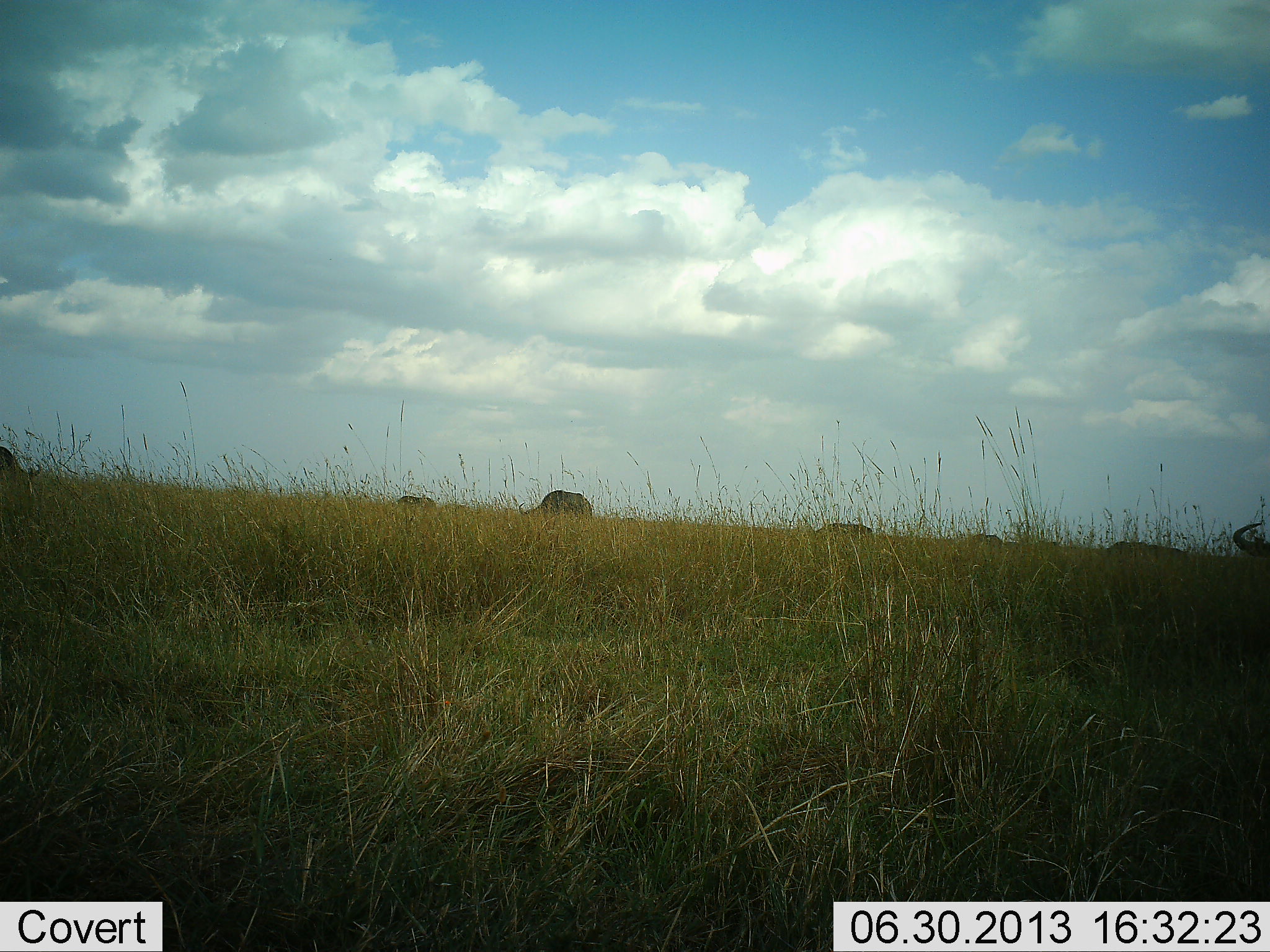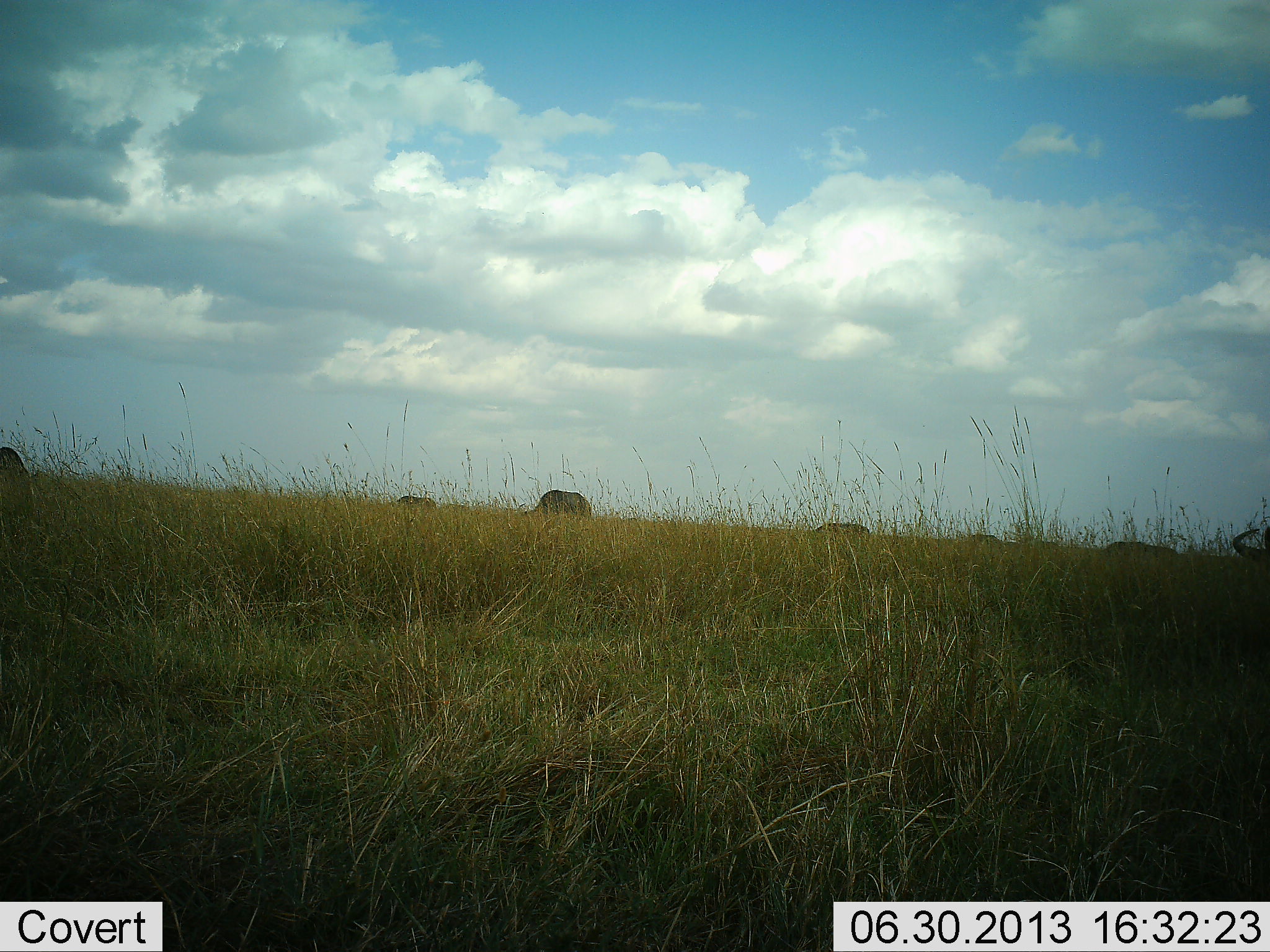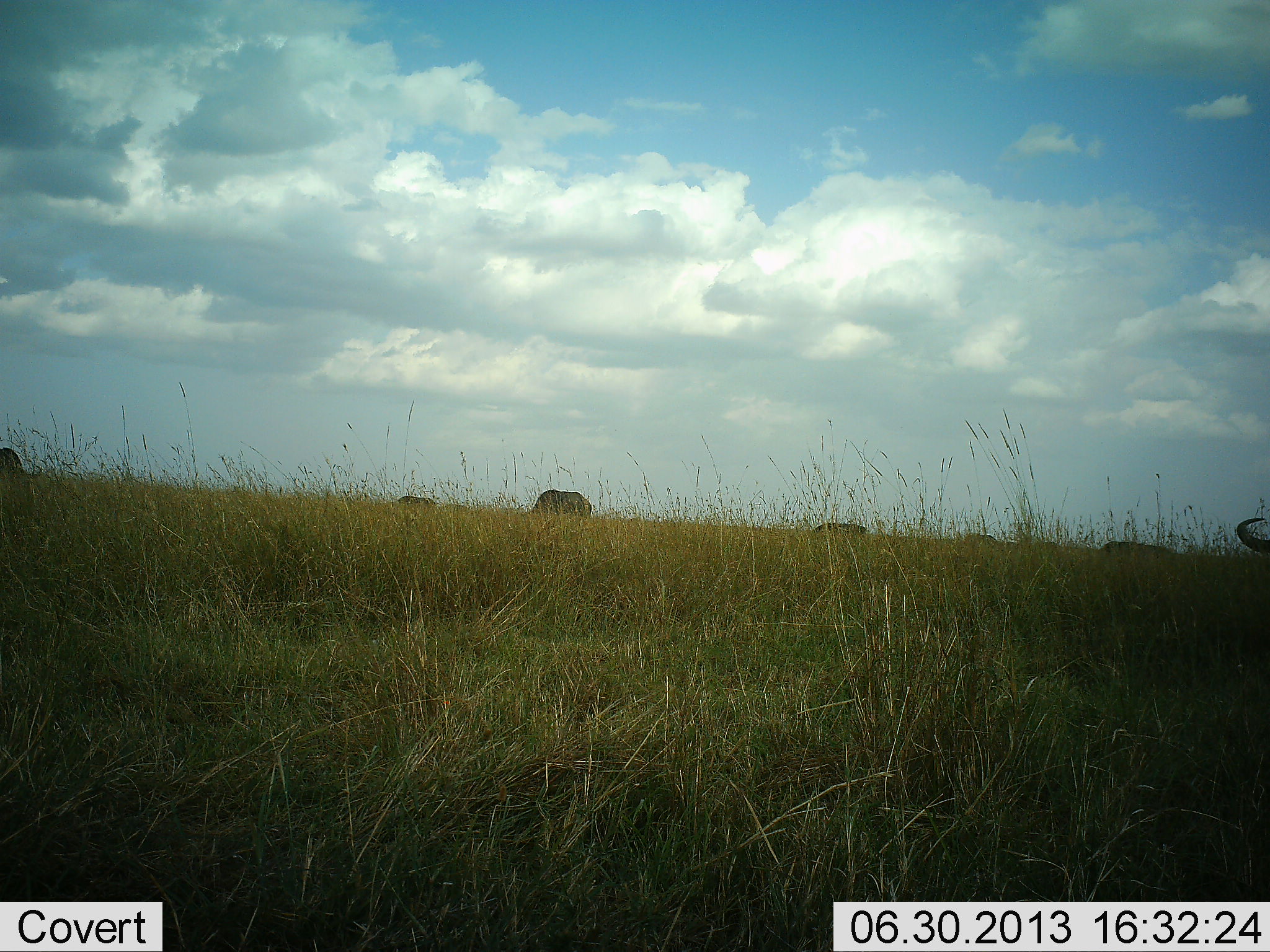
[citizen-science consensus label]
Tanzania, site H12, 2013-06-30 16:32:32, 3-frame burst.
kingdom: Animalia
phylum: Chordata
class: Mammalia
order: Artiodactyla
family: Bovidae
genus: Connochaetes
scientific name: Connochaetes taurinus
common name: blue wildebeest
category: wildebeest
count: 7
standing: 31%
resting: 6%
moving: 6%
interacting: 6%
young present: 0%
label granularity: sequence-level